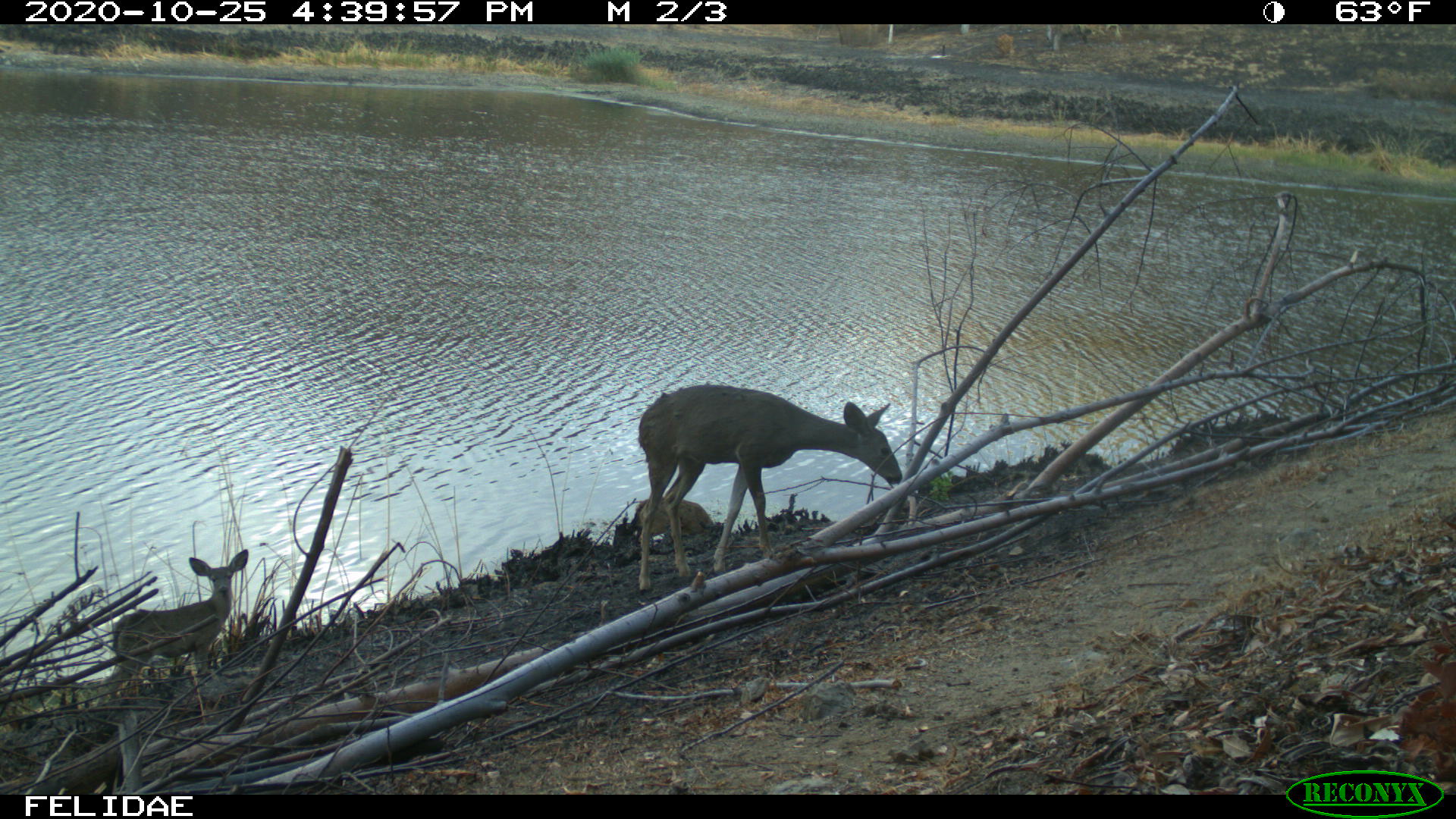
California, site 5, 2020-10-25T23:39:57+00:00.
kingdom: Animalia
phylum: Chordata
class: Mammalia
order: Artiodactyla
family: Cervidae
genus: Odocoileus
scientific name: Odocoileus hemionus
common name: mule deer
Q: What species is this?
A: Mule deer (Odocoileus hemionus).